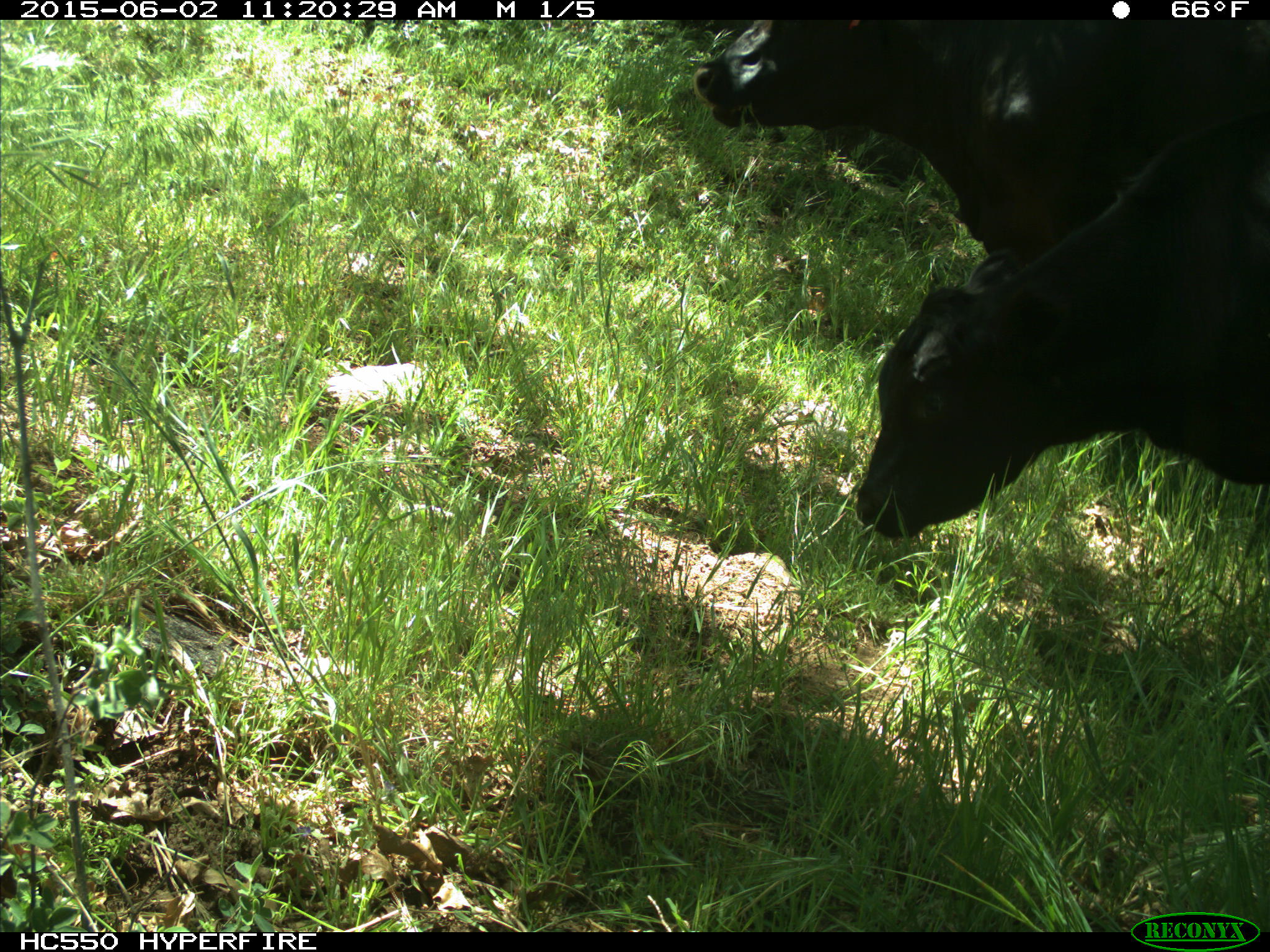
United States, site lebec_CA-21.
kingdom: Animalia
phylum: Chordata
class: Mammalia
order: Artiodactyla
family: Bovidae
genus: Bos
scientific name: Bos taurus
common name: domestic cow